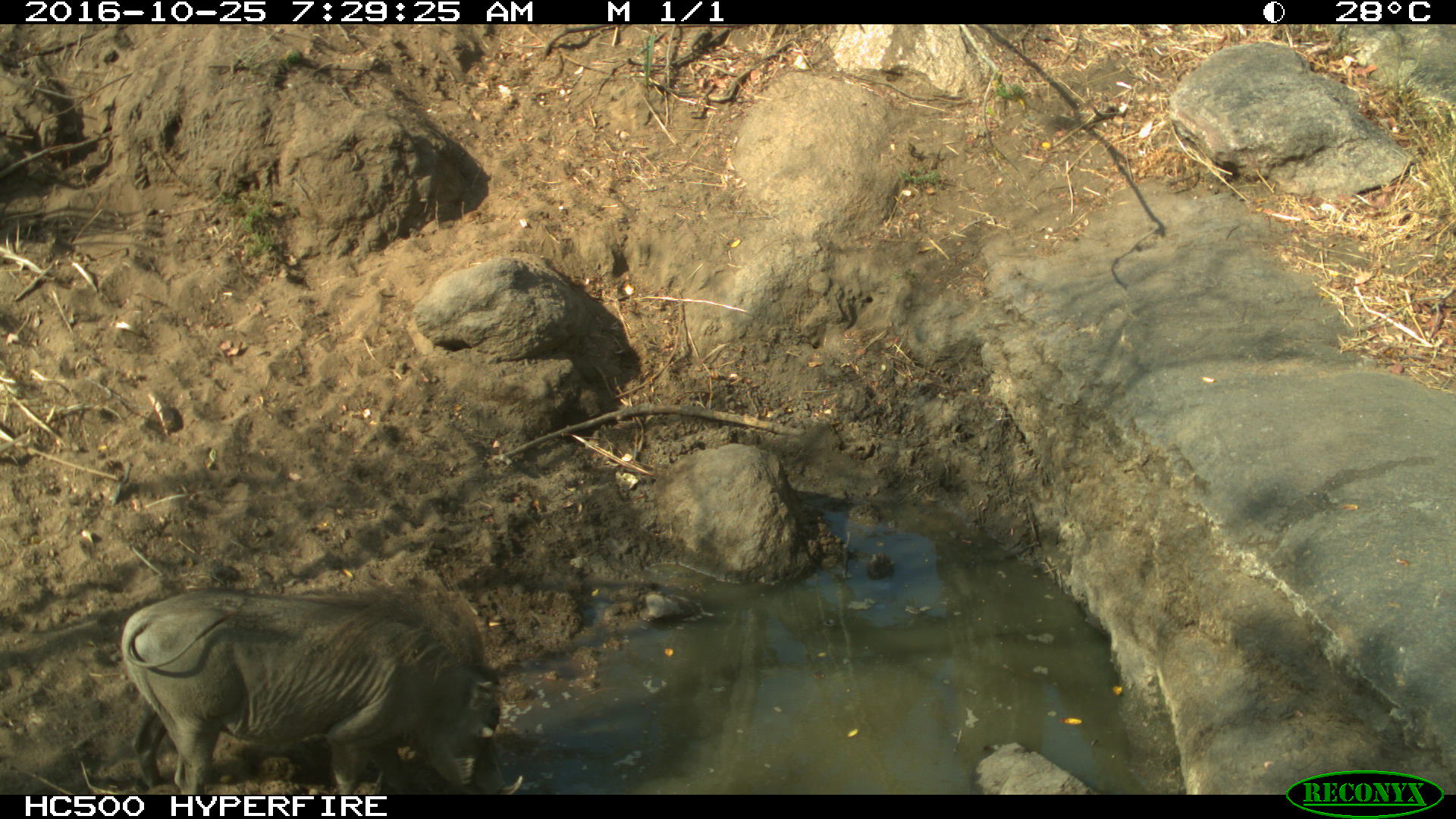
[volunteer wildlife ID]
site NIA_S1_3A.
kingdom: Animalia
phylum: Chordata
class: Mammalia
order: Artiodactyla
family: Suidae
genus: Phacochoerus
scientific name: Phacochoerus africanus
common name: warthog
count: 1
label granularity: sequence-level